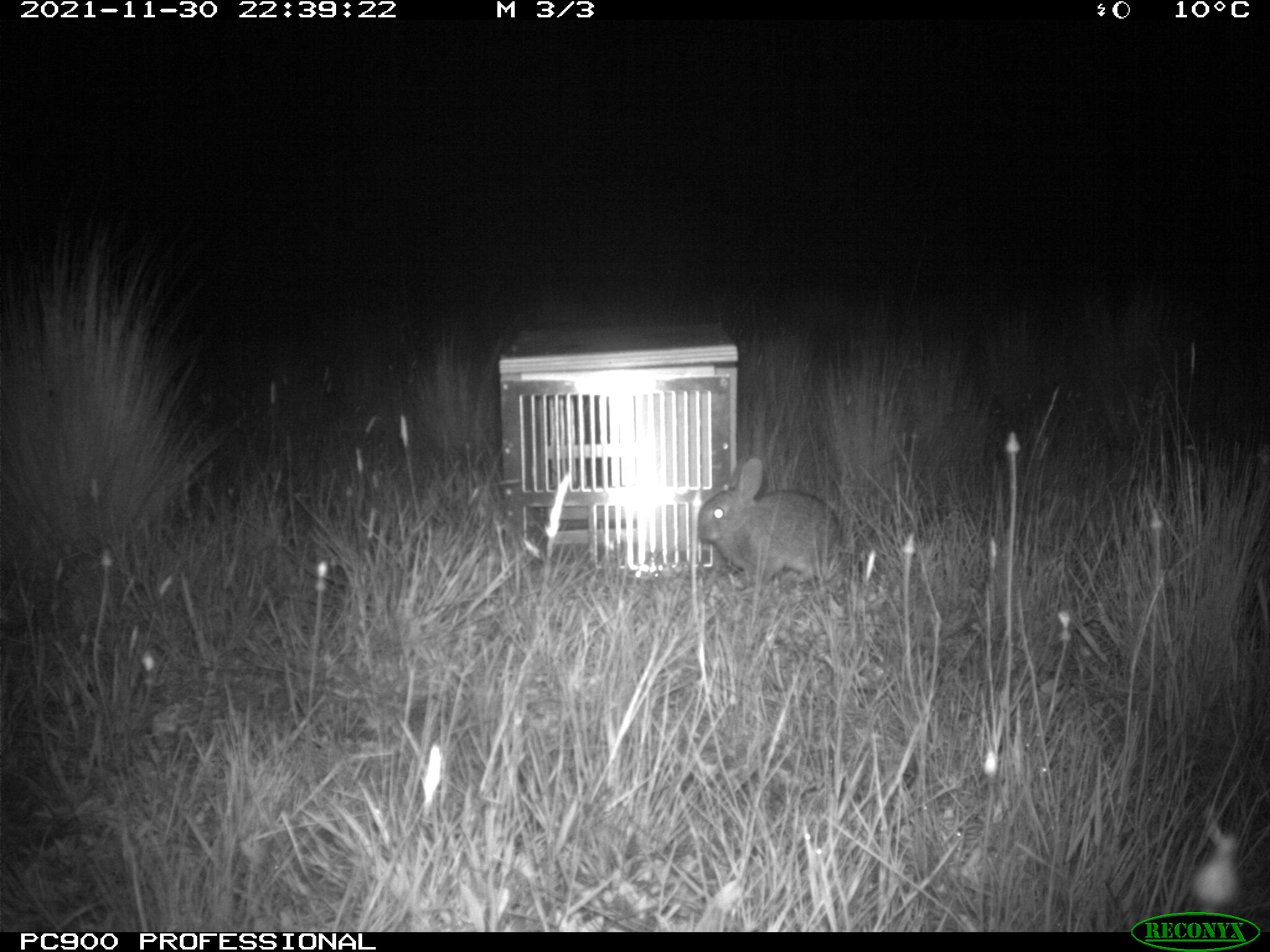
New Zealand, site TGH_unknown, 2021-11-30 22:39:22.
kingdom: Animalia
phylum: Chordata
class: Mammalia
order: Lagomorpha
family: Leporidae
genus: Oryctolagus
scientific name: Oryctolagus cuniculus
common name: european rabbit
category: rabbit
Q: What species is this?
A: Rabbit (european rabbit) (Oryctolagus cuniculus).